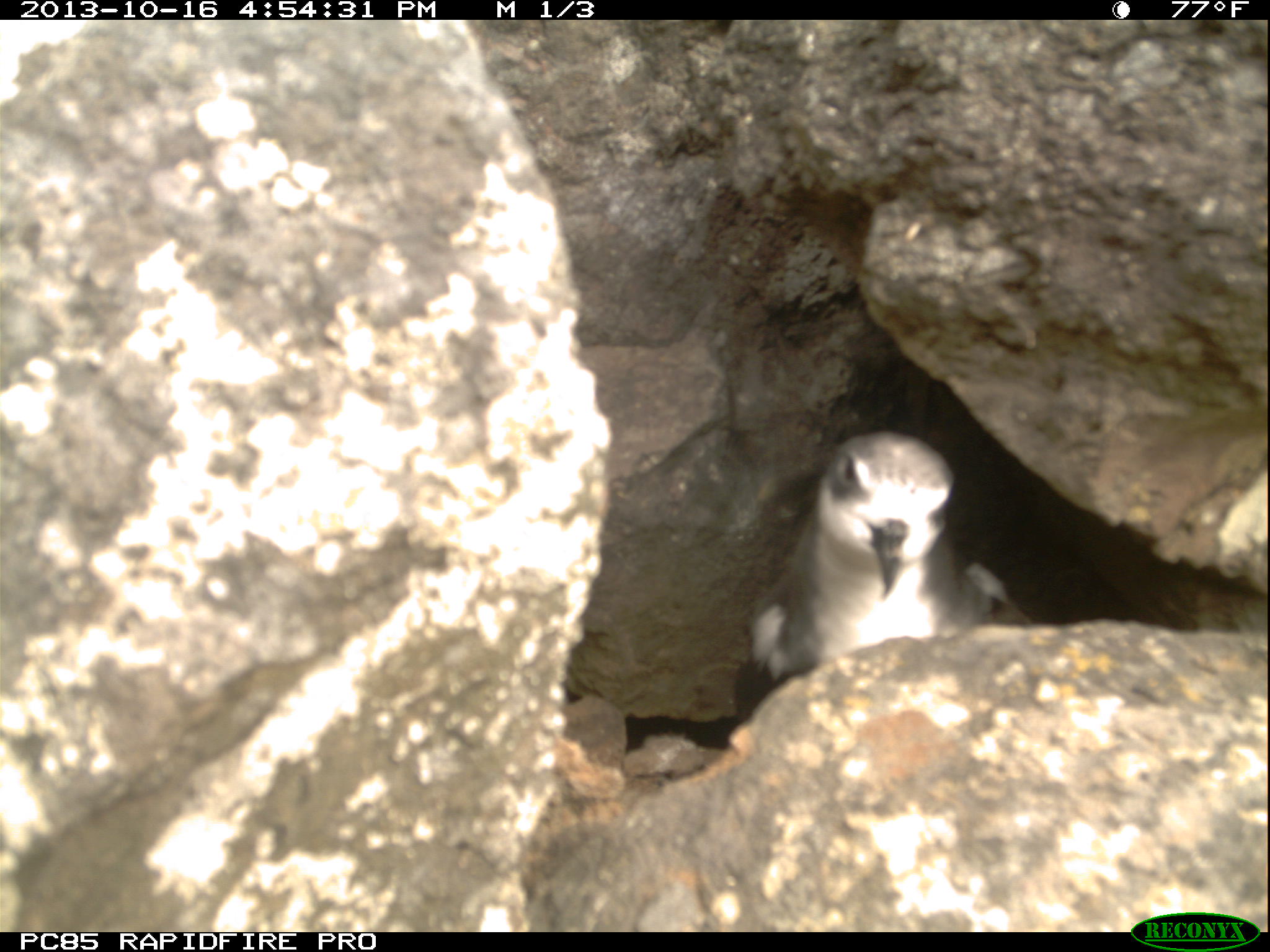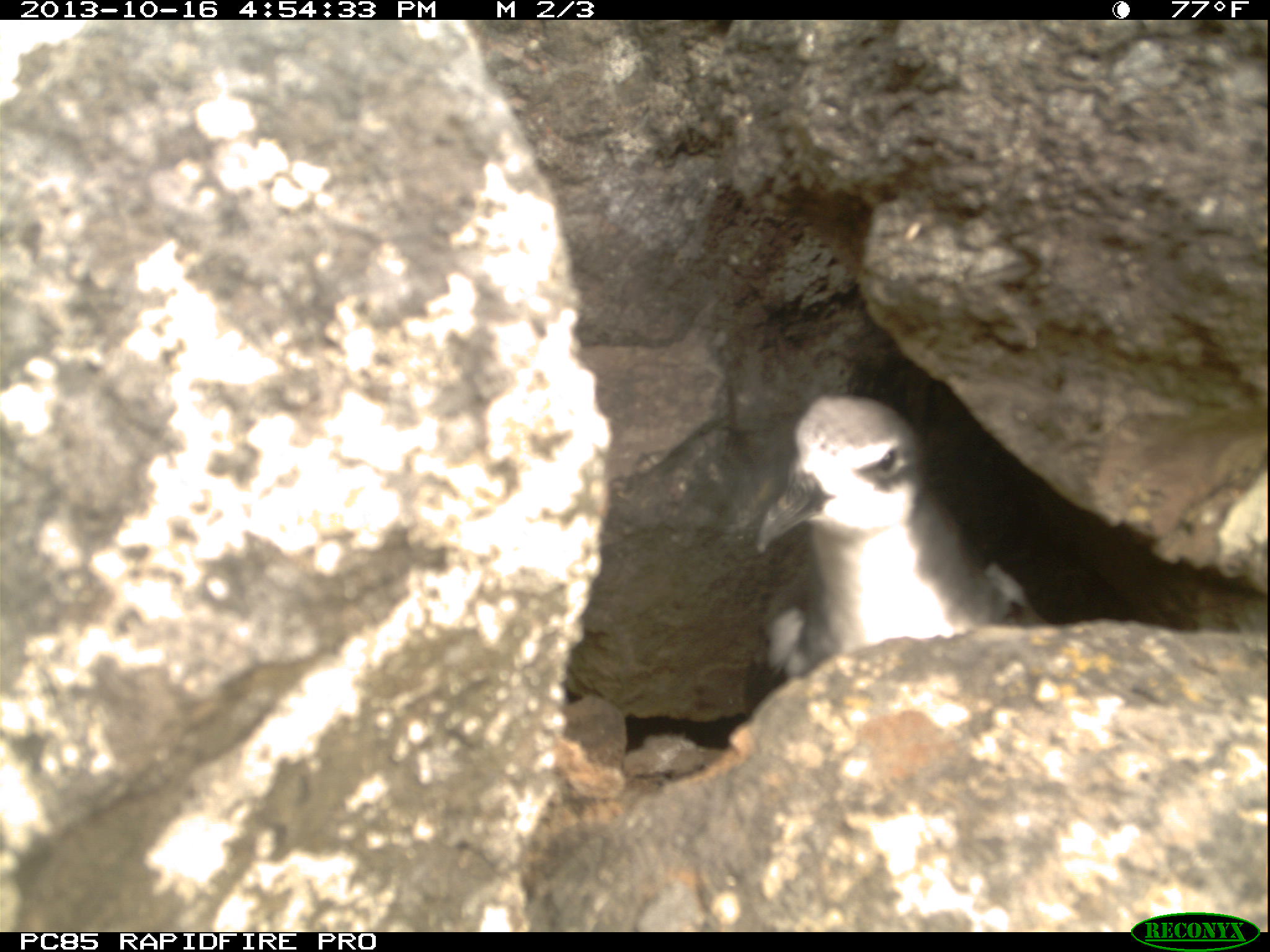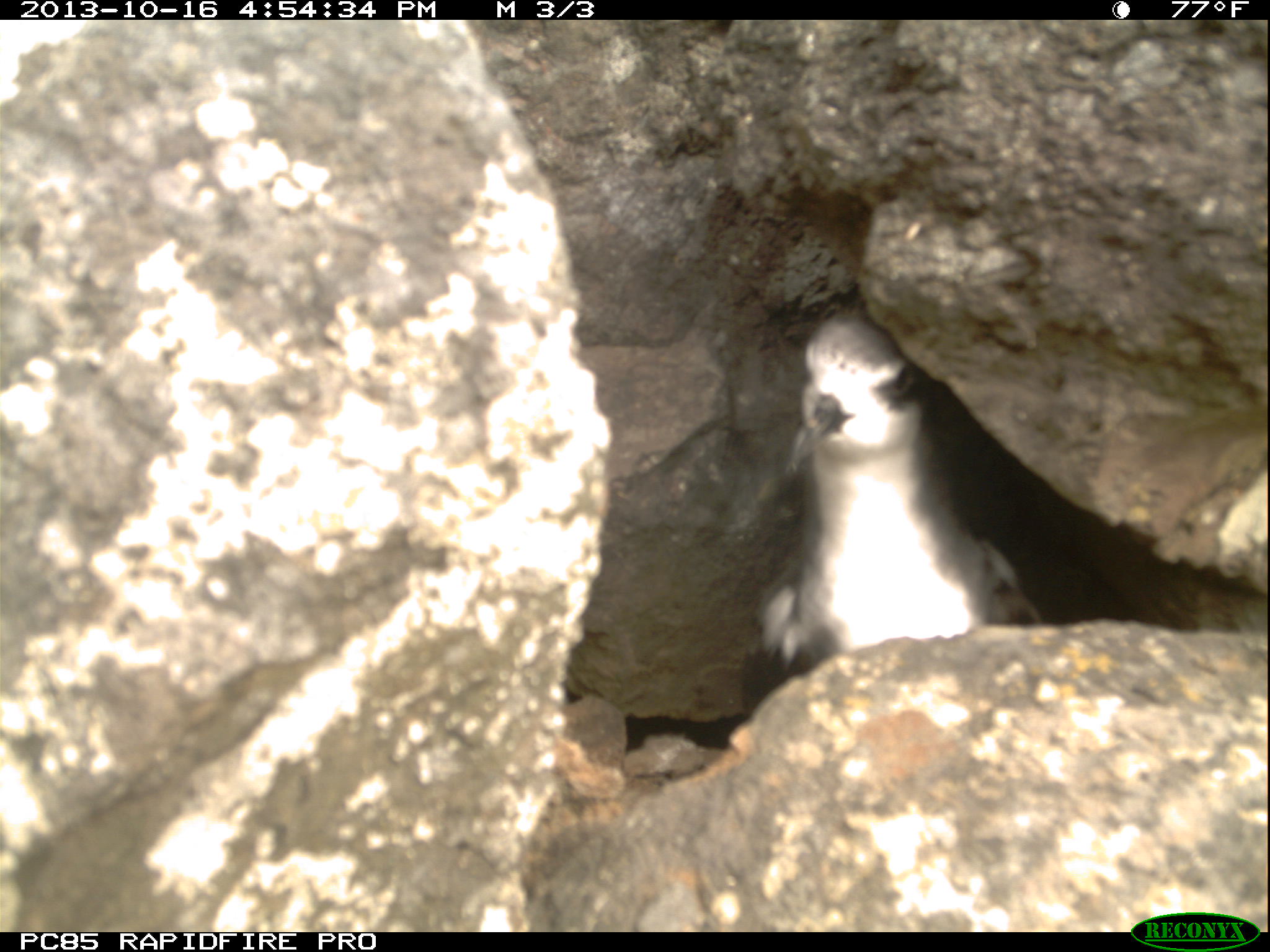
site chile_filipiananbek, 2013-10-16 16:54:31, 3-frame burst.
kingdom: Animalia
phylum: Chordata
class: Aves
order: Procellariiformes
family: Procellariidae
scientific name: Procellariidae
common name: petrel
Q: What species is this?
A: Petrel (Procellariidae).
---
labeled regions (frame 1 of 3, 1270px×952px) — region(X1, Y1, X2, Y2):
petrel: region(742, 425, 1035, 690)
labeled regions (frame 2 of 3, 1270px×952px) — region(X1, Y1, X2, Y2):
petrel: region(750, 395, 1030, 694)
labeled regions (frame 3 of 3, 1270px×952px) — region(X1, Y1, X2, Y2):
petrel: region(743, 315, 1023, 670)